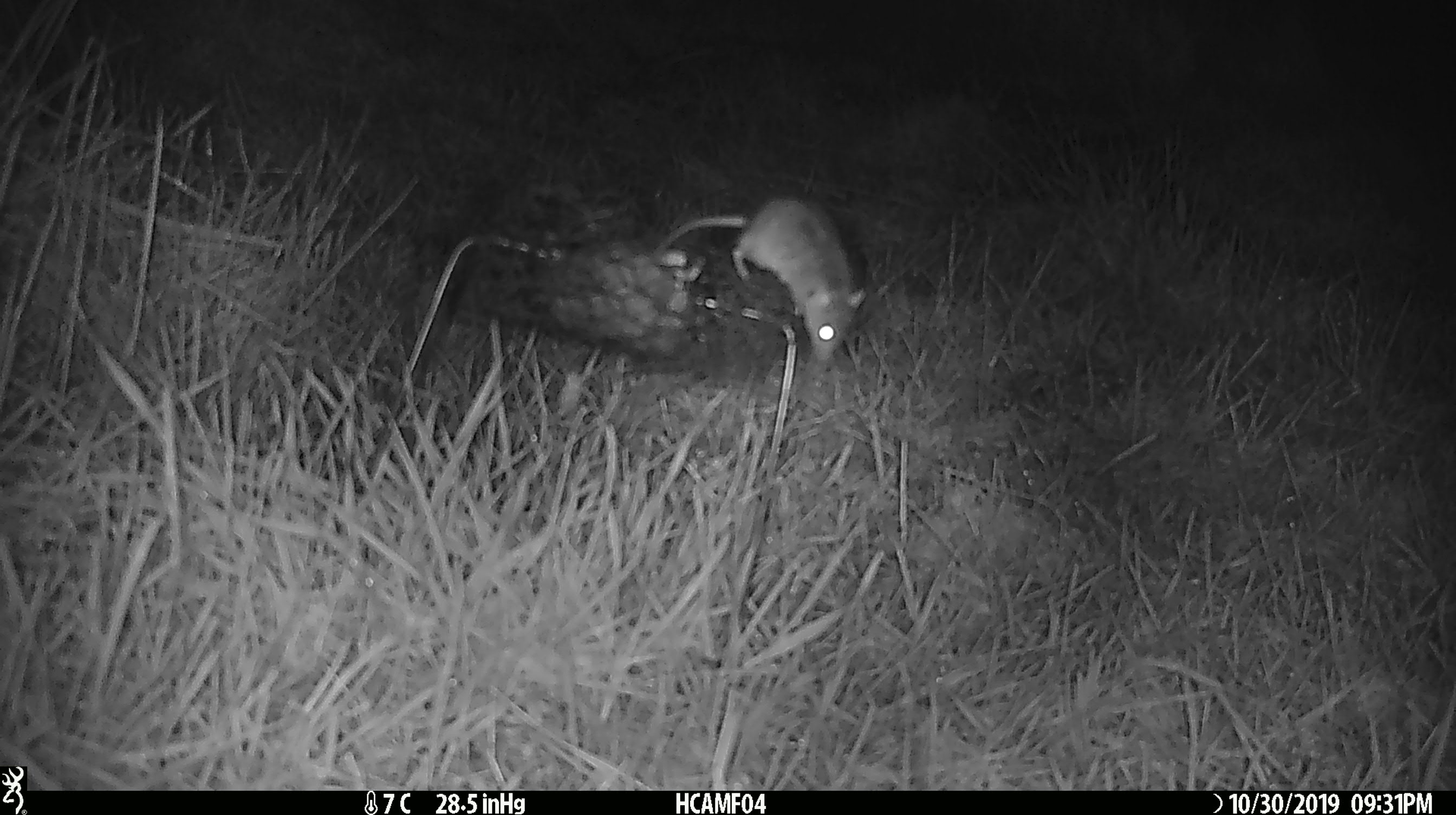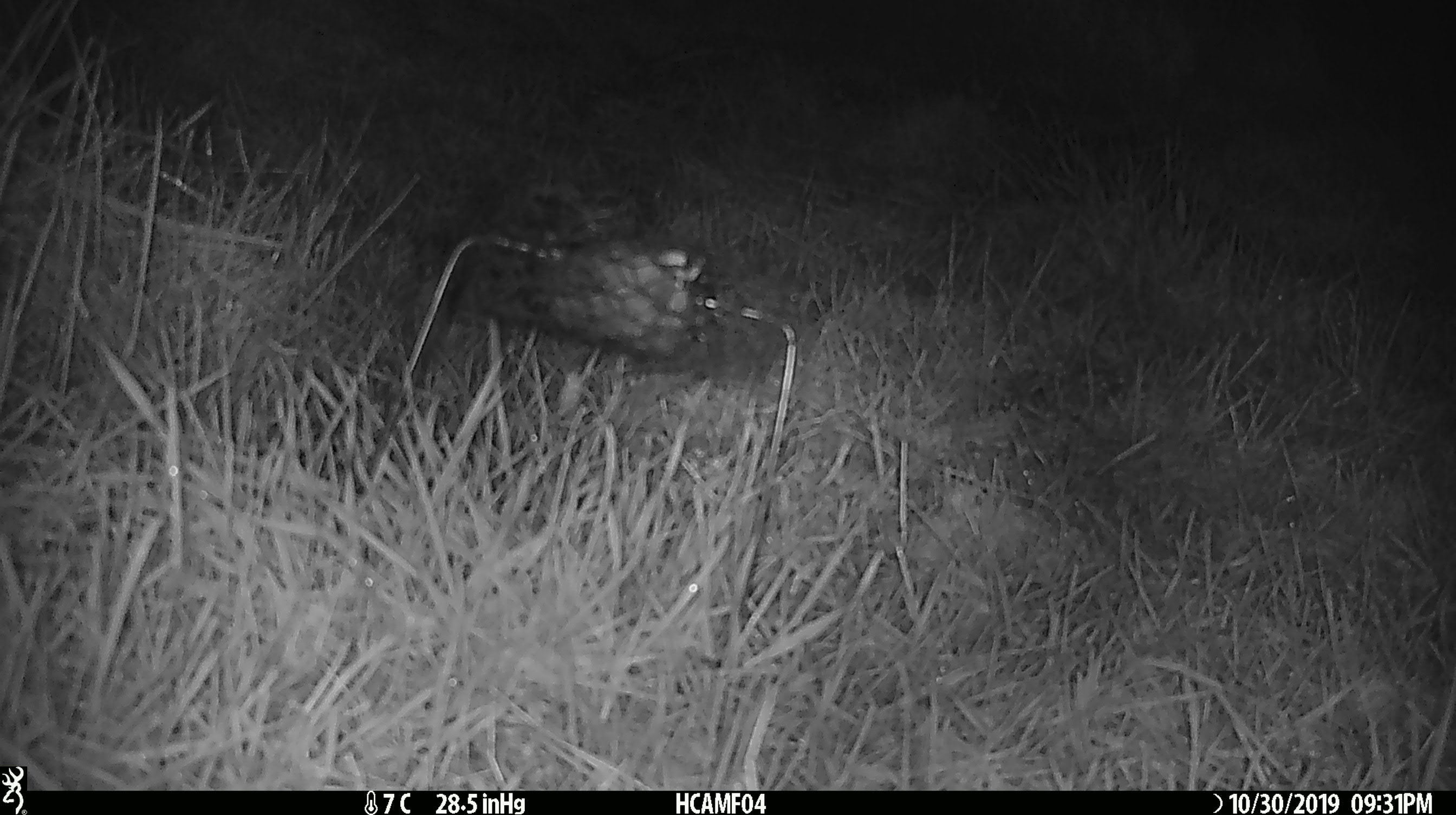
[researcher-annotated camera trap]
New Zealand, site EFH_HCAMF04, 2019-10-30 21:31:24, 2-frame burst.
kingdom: Animalia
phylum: Chordata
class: Mammalia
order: Rodentia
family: Muridae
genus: Mus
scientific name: Mus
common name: mouse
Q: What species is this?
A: Mouse (Mus).